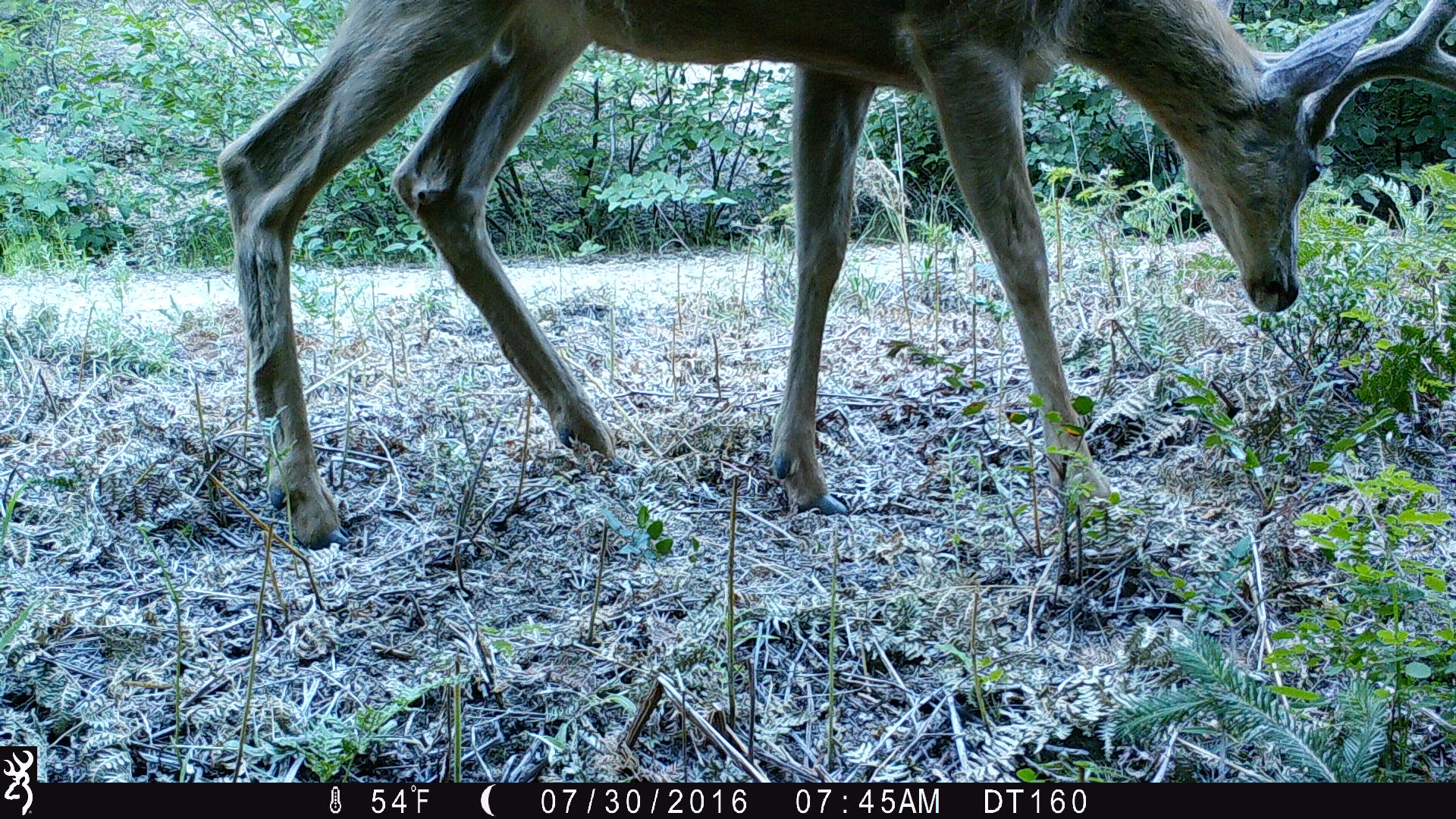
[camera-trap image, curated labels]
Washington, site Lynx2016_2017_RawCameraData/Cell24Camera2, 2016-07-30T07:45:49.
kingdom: Animalia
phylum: Chordata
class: Mammalia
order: Artiodactyla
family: Cervidae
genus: Odocoileus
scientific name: Odocoileus hemionus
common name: mule deer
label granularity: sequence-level